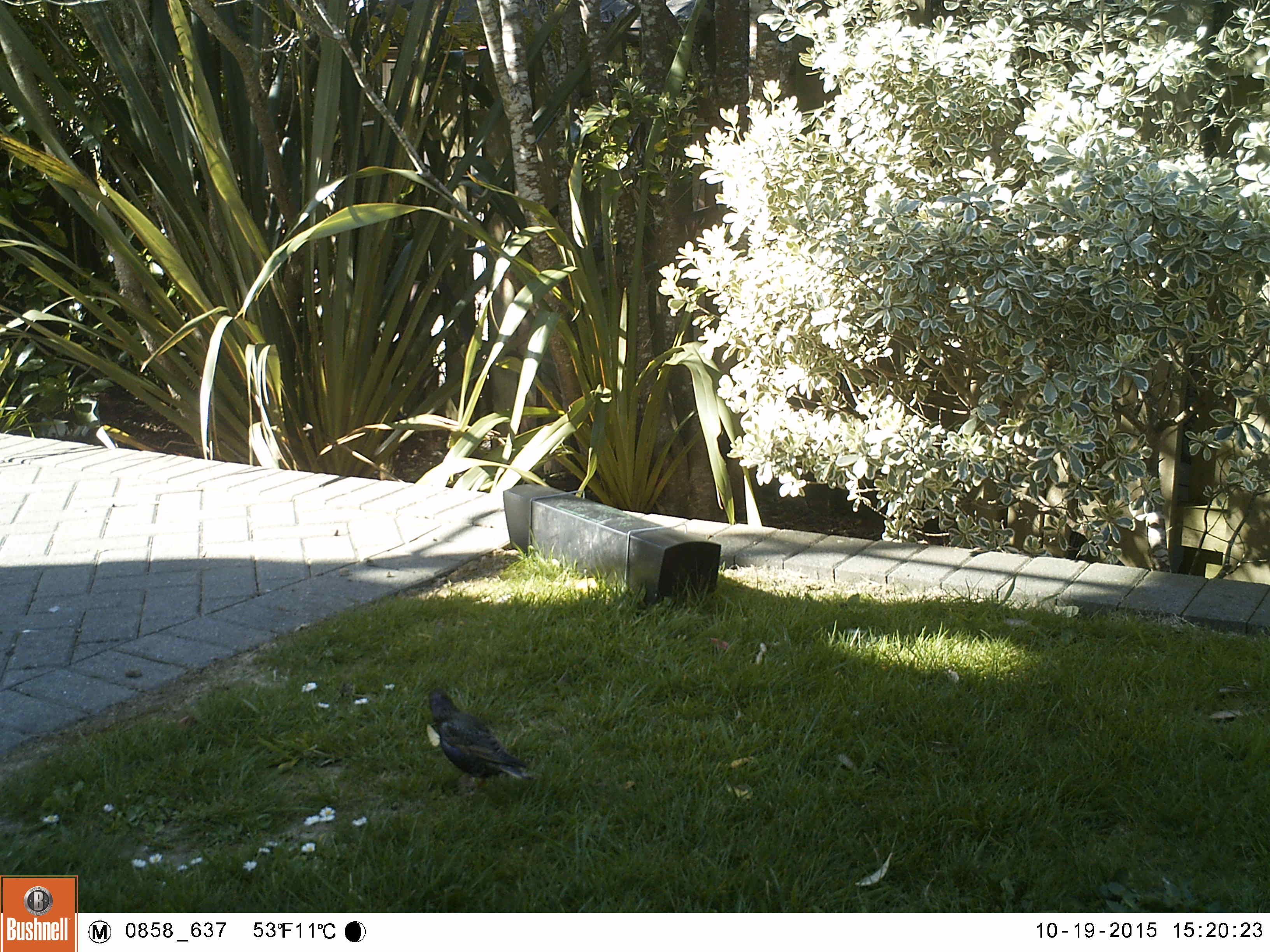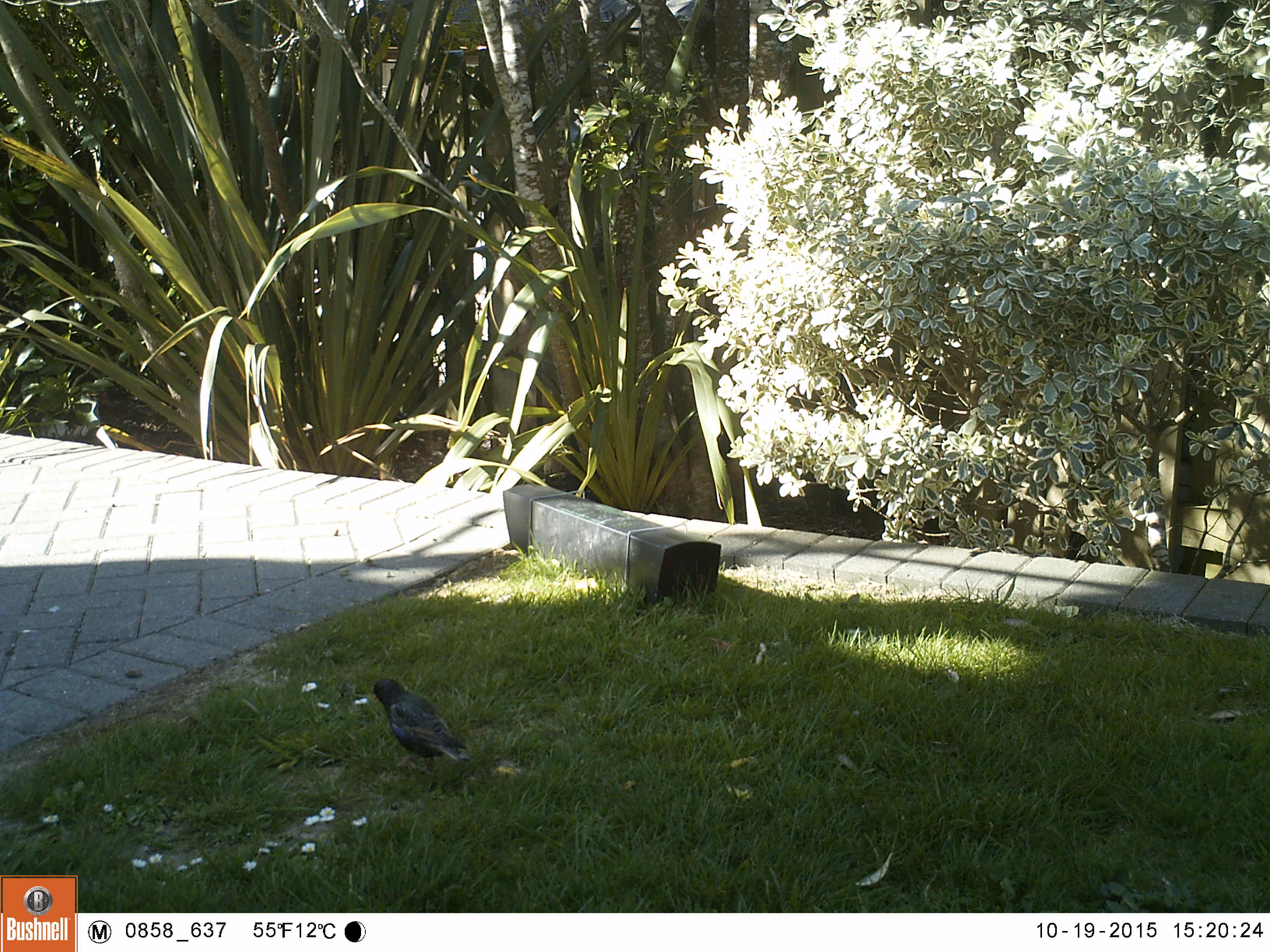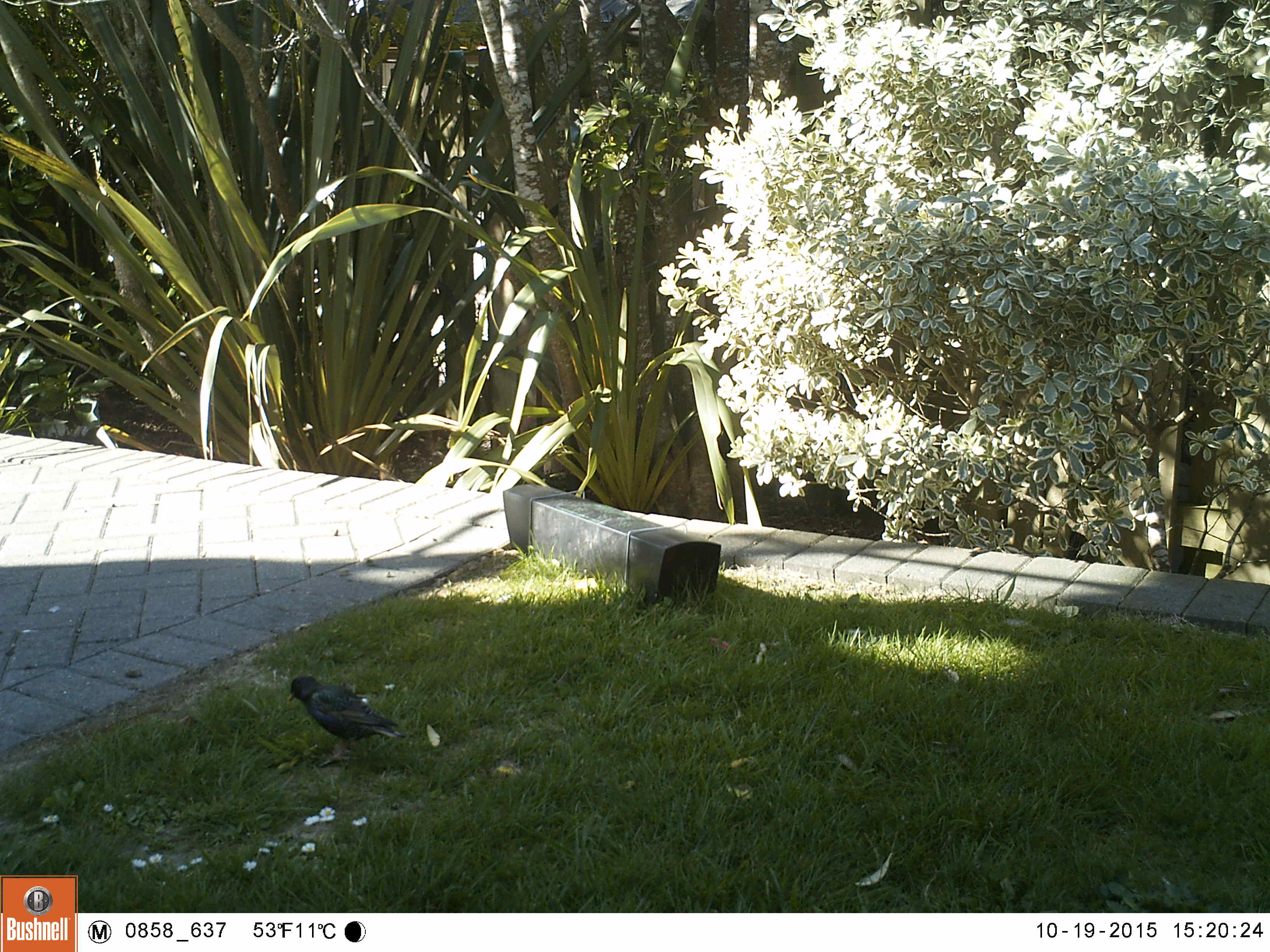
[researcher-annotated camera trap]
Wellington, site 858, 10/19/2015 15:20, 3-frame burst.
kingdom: Animalia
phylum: Chordata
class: Aves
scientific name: Aves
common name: bird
Bird (Aves).